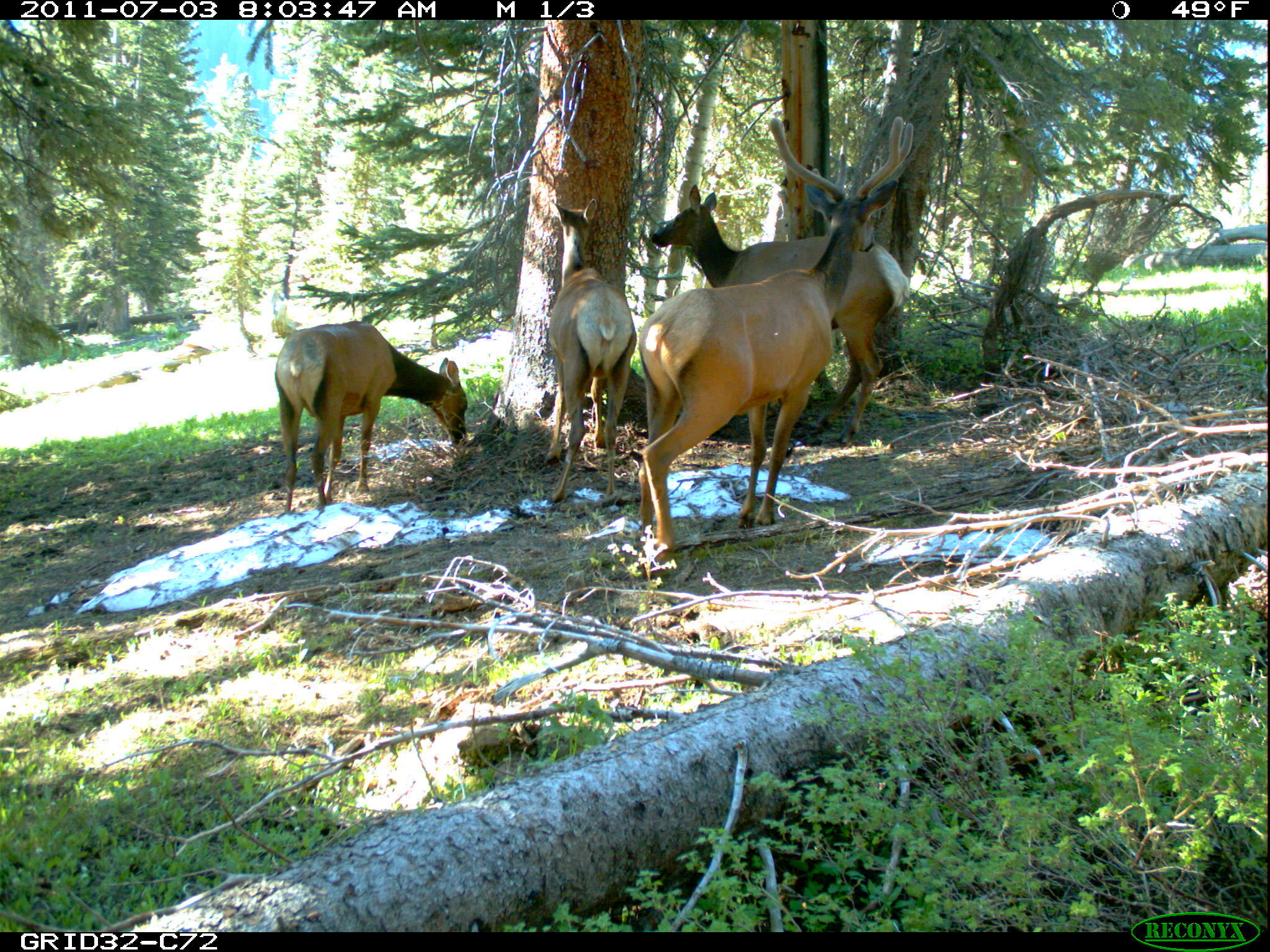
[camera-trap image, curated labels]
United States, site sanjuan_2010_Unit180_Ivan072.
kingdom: Animalia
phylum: Chordata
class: Mammalia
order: Artiodactyla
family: Cervidae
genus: Cervus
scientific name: Cervus elaphus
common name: red deer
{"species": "Cervus elaphus (red deer)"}